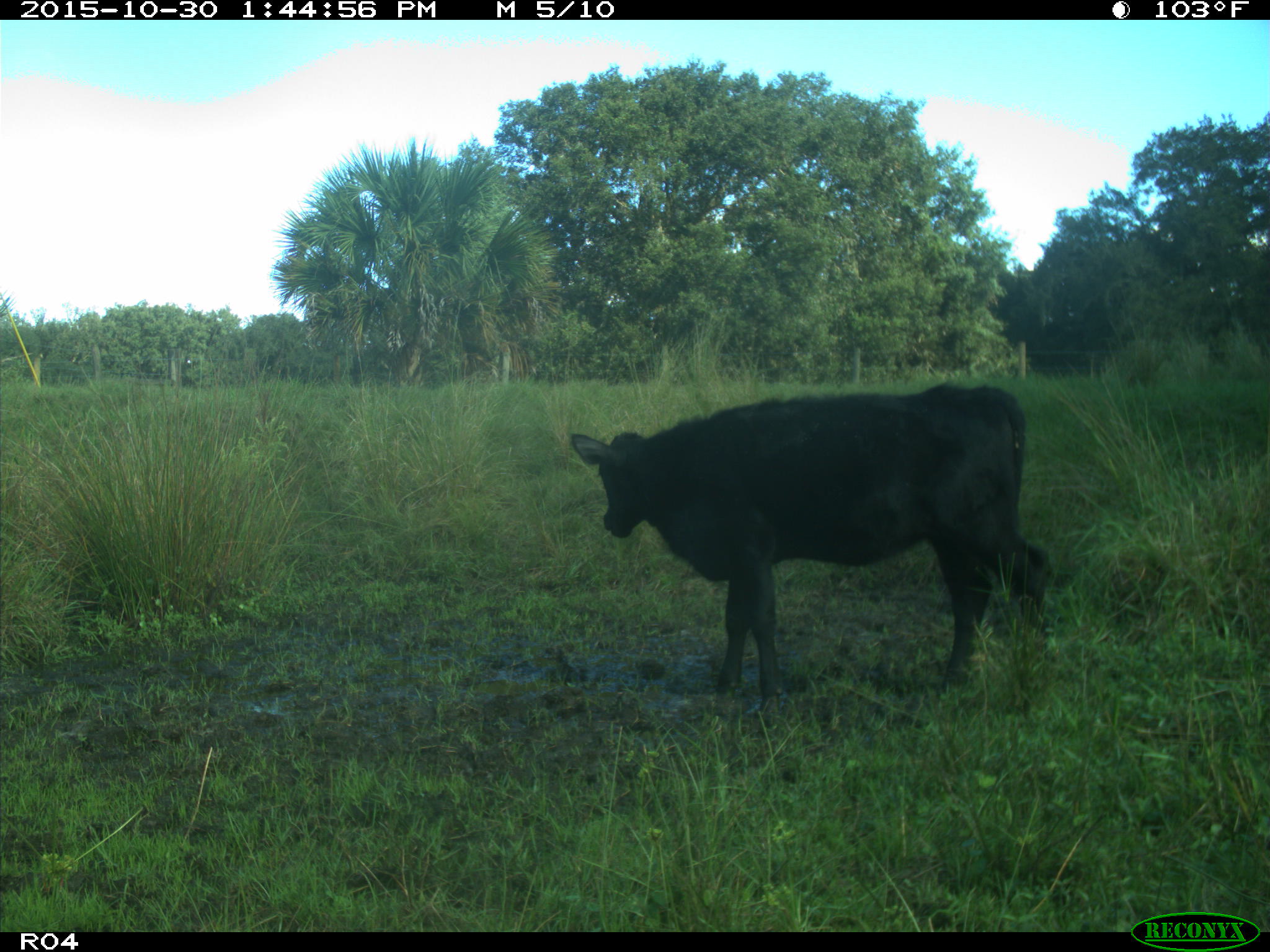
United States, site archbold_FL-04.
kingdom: Animalia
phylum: Chordata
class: Mammalia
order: Artiodactyla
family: Bovidae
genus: Bos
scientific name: Bos taurus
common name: domestic cow